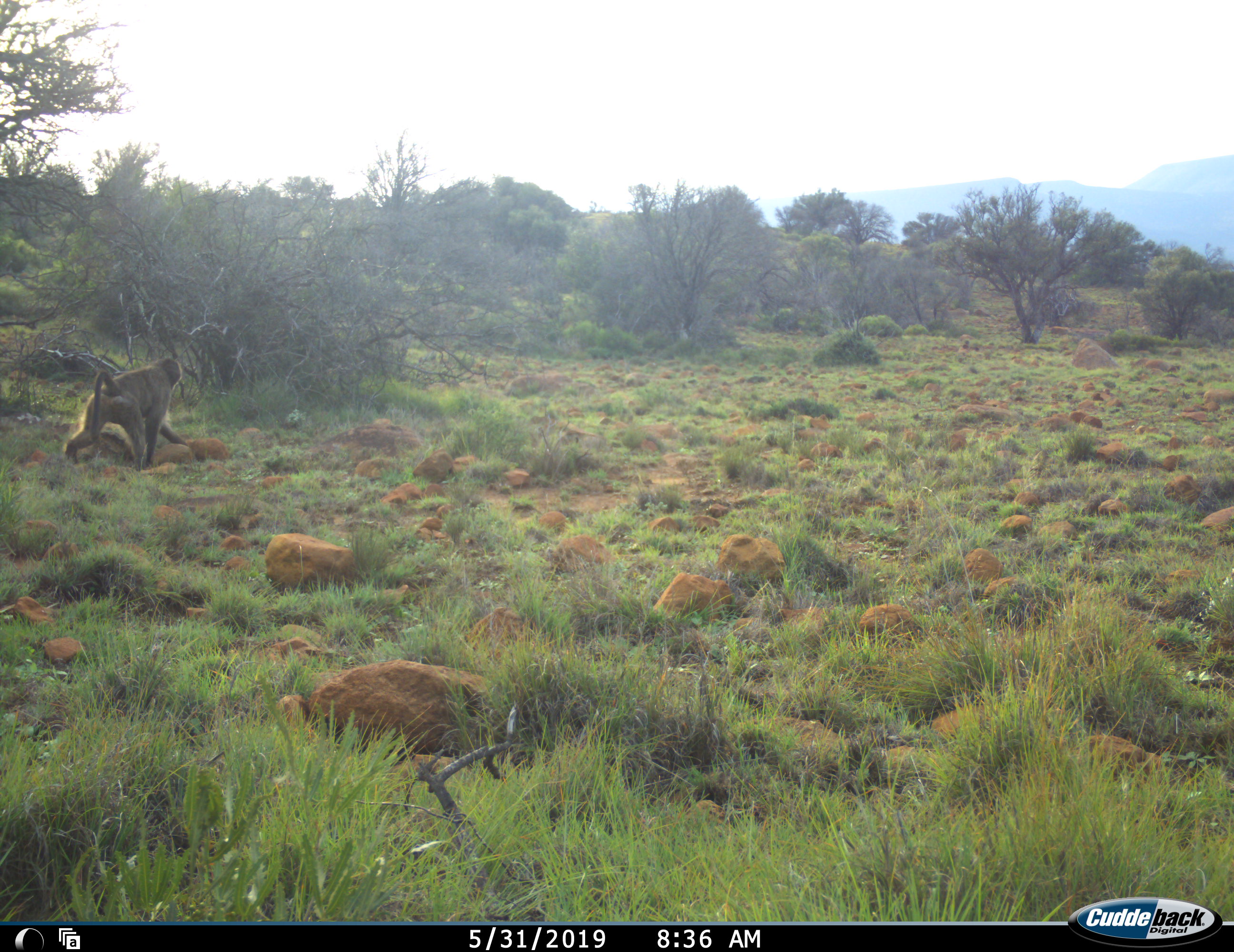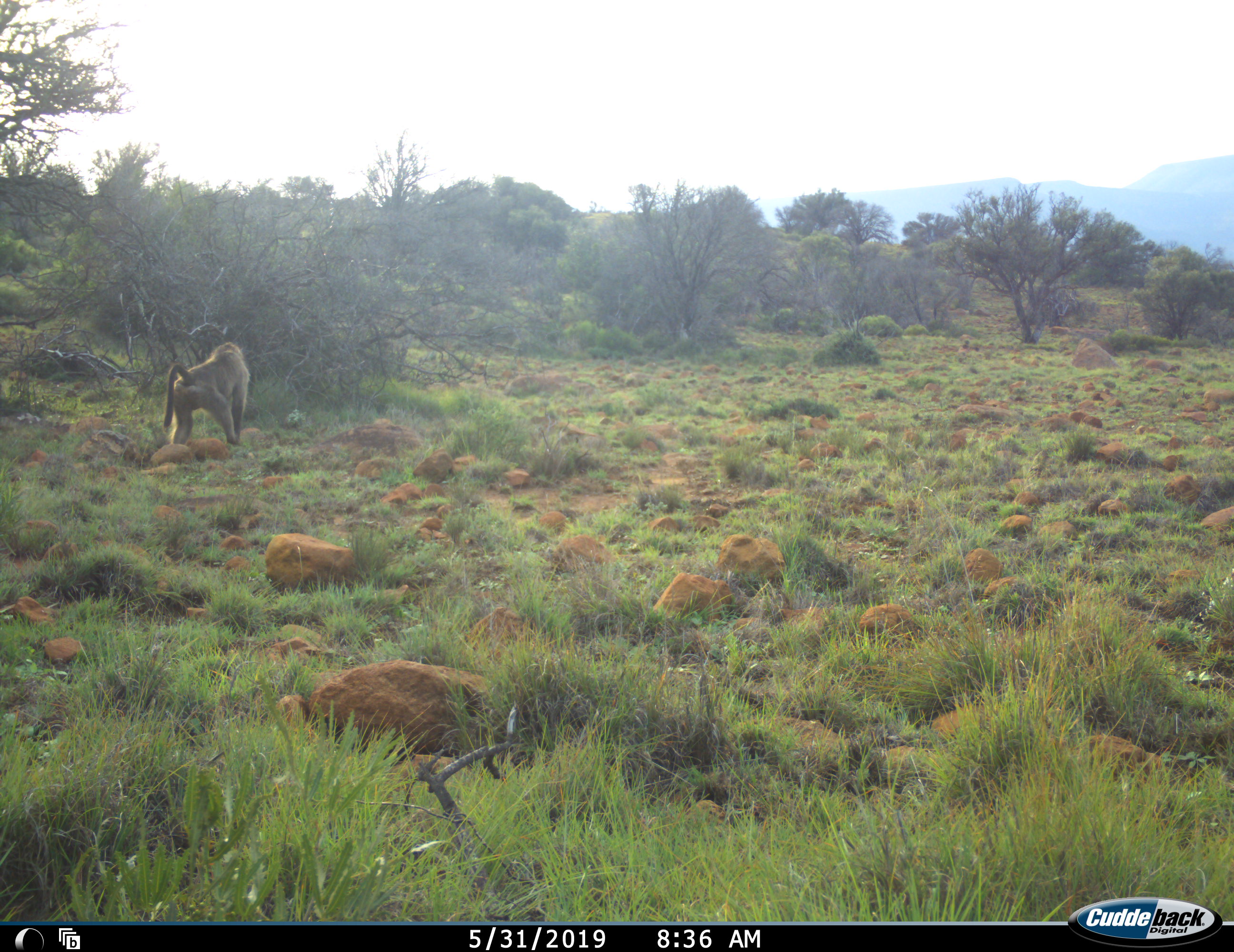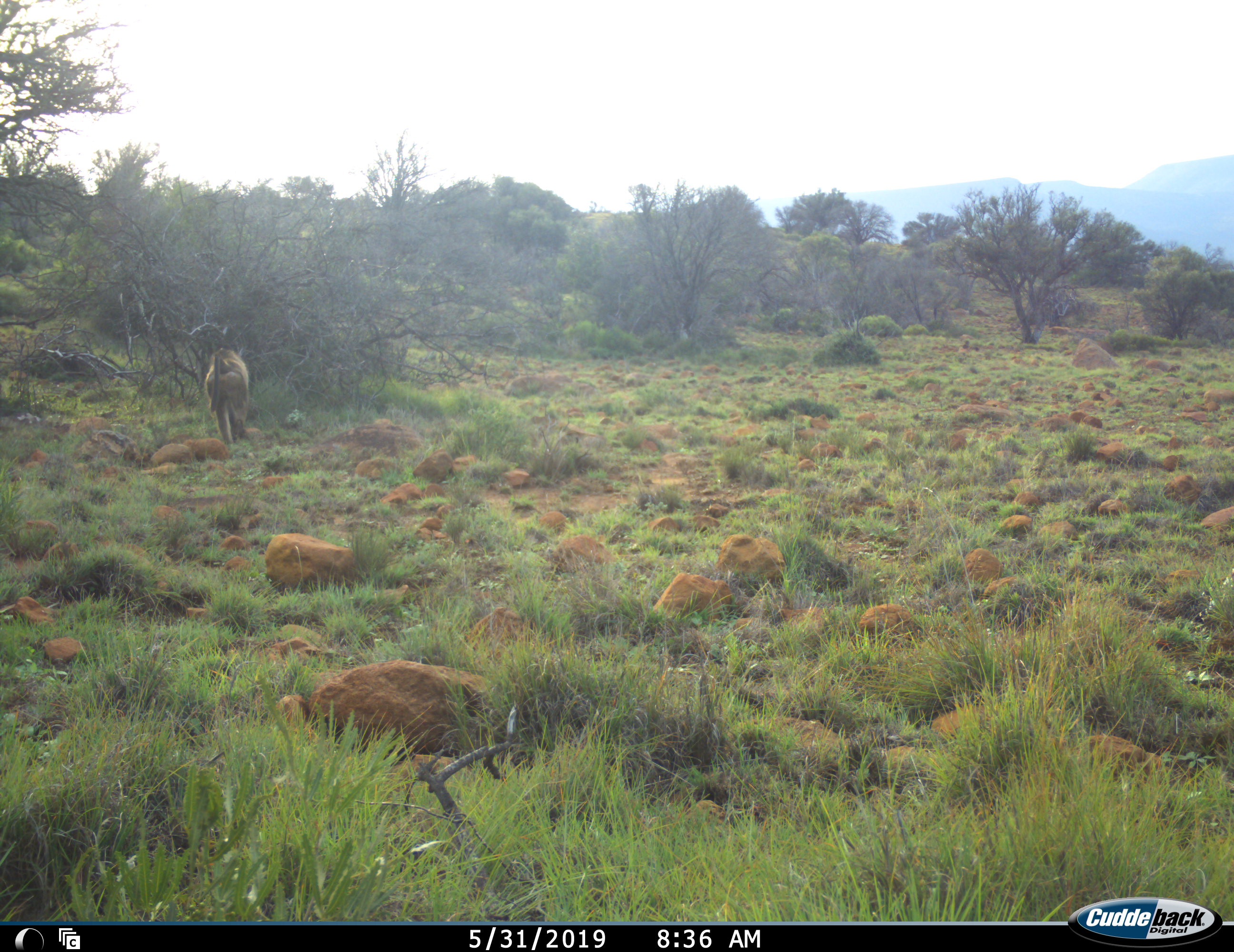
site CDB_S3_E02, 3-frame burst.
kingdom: Animalia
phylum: Chordata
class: Mammalia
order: Primates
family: Cercopithecidae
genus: Papio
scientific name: Papio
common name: baboon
Baboon (Papio), count 1. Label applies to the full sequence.